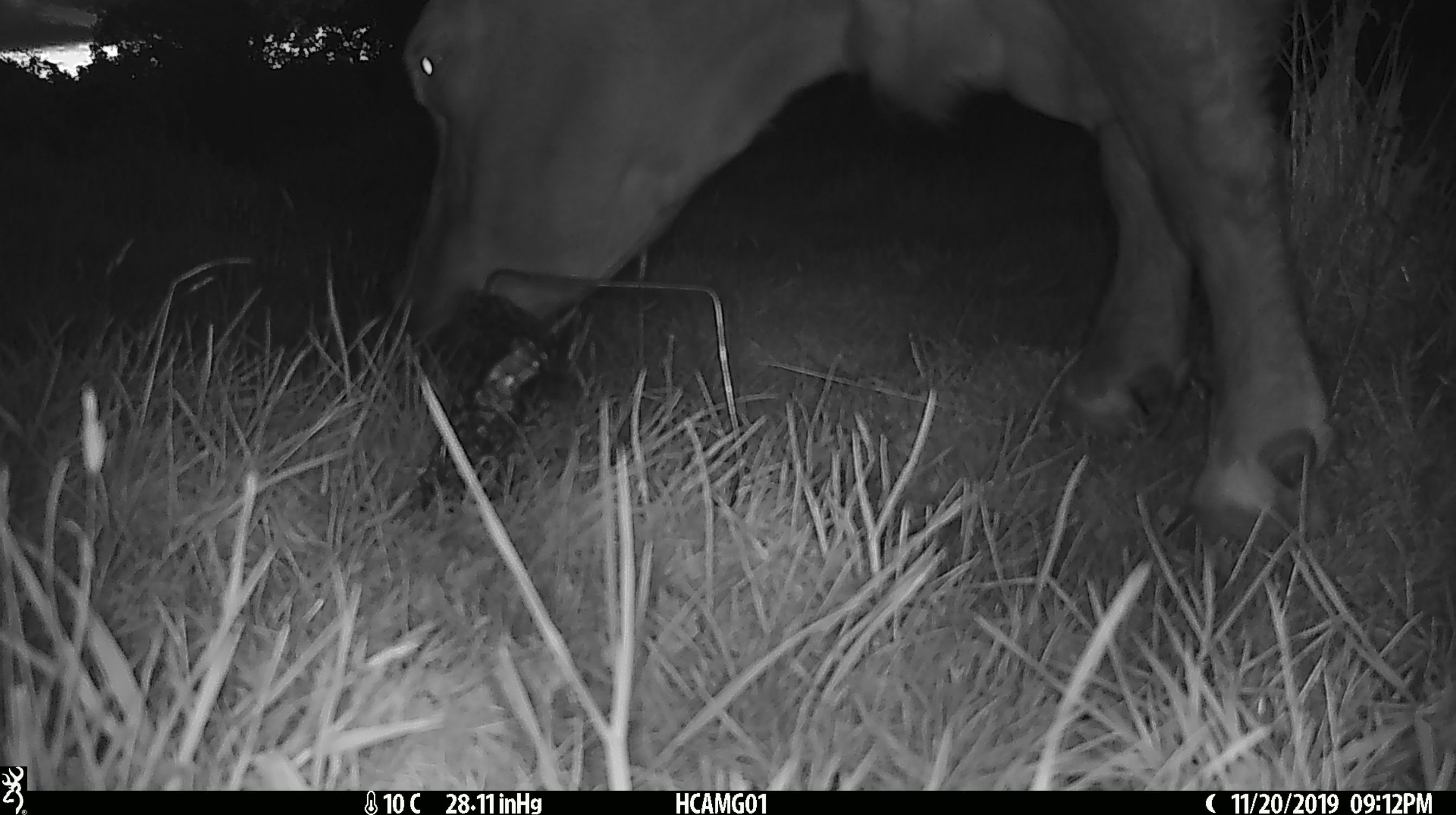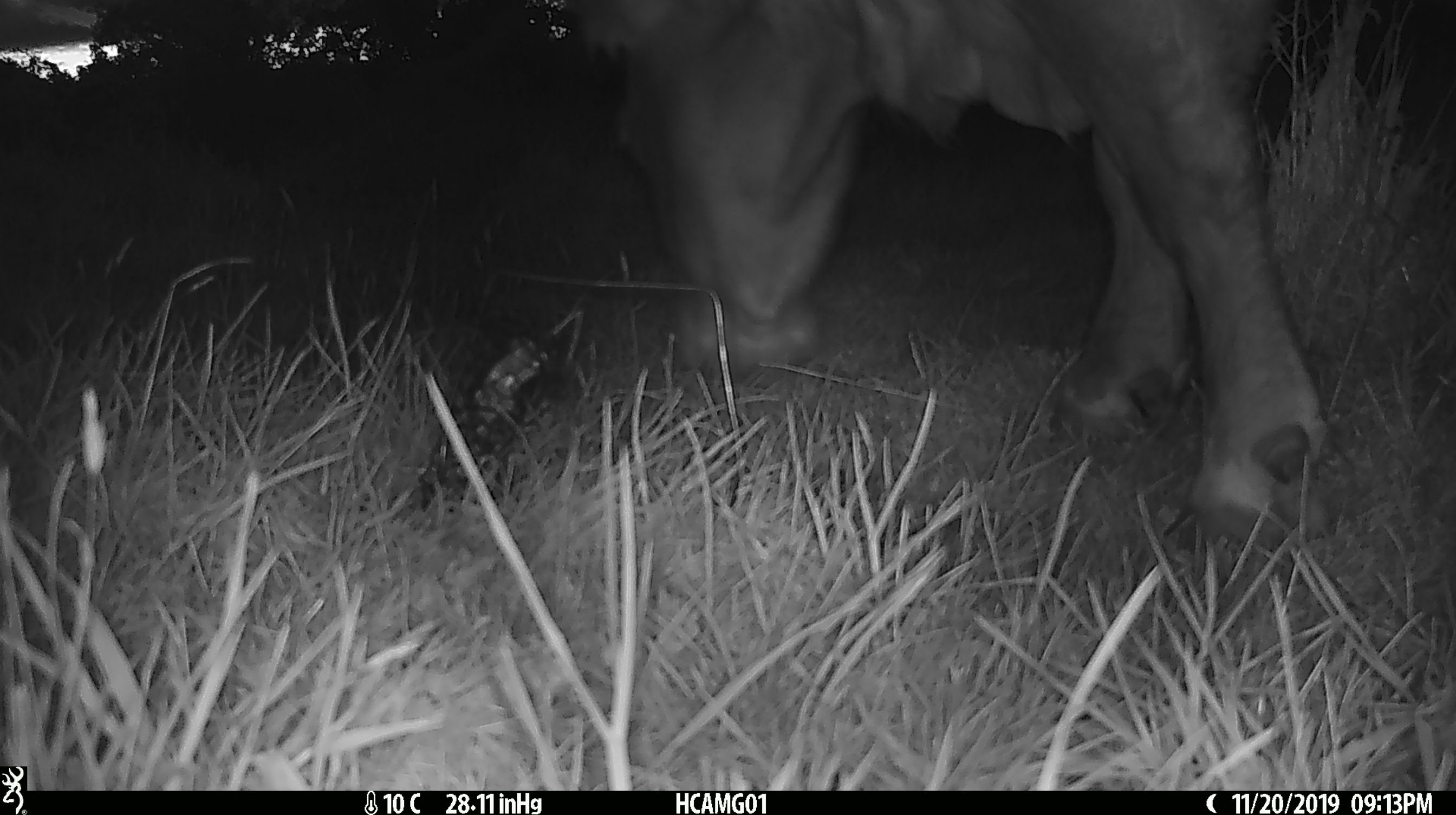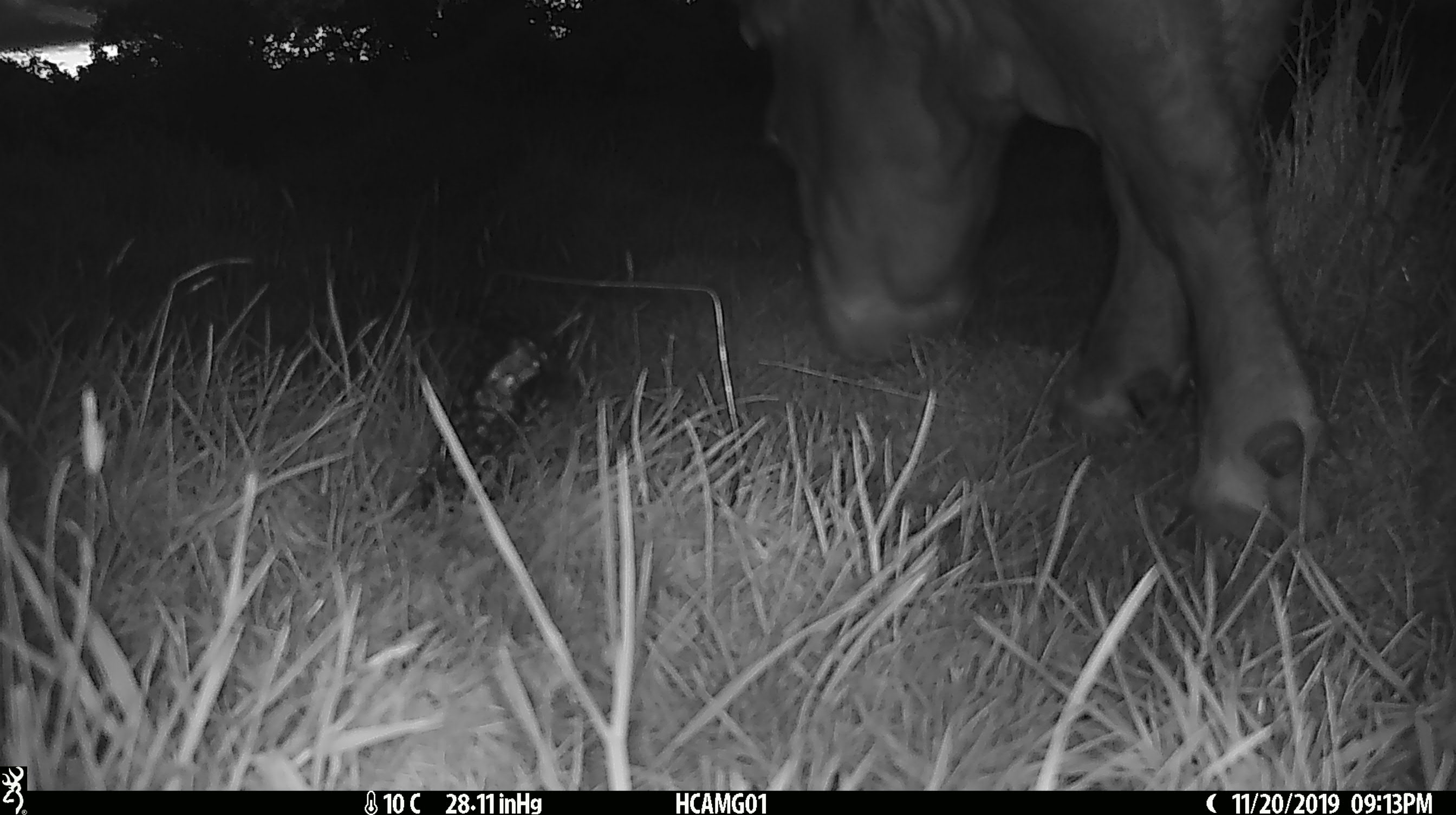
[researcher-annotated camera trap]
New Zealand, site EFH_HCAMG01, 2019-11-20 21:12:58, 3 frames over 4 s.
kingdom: Animalia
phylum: Chordata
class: Mammalia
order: Artiodactyla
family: Bovidae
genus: Bos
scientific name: Bos taurus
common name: domestic cow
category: cow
Cow (domestic cow) (Bos taurus).